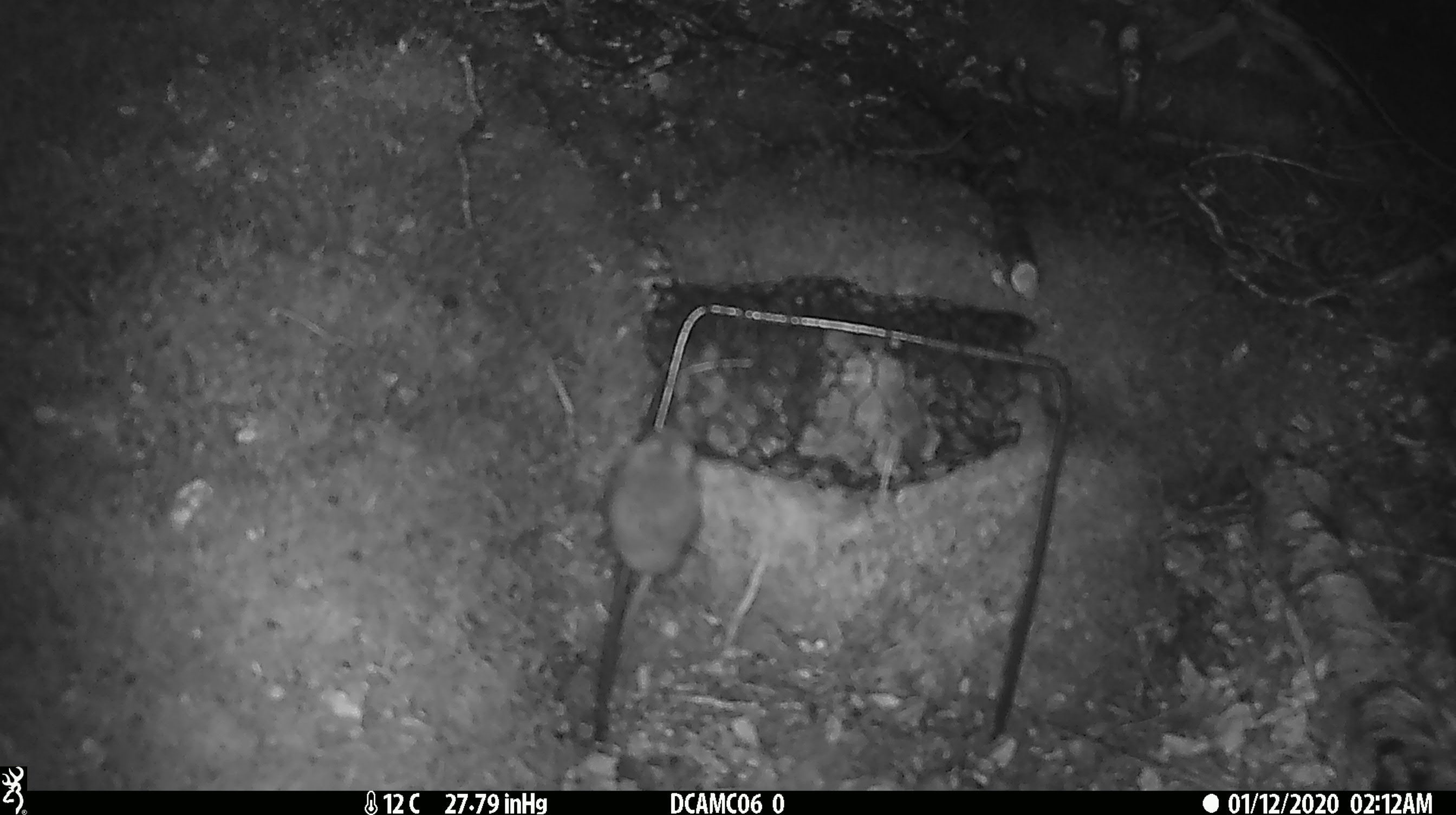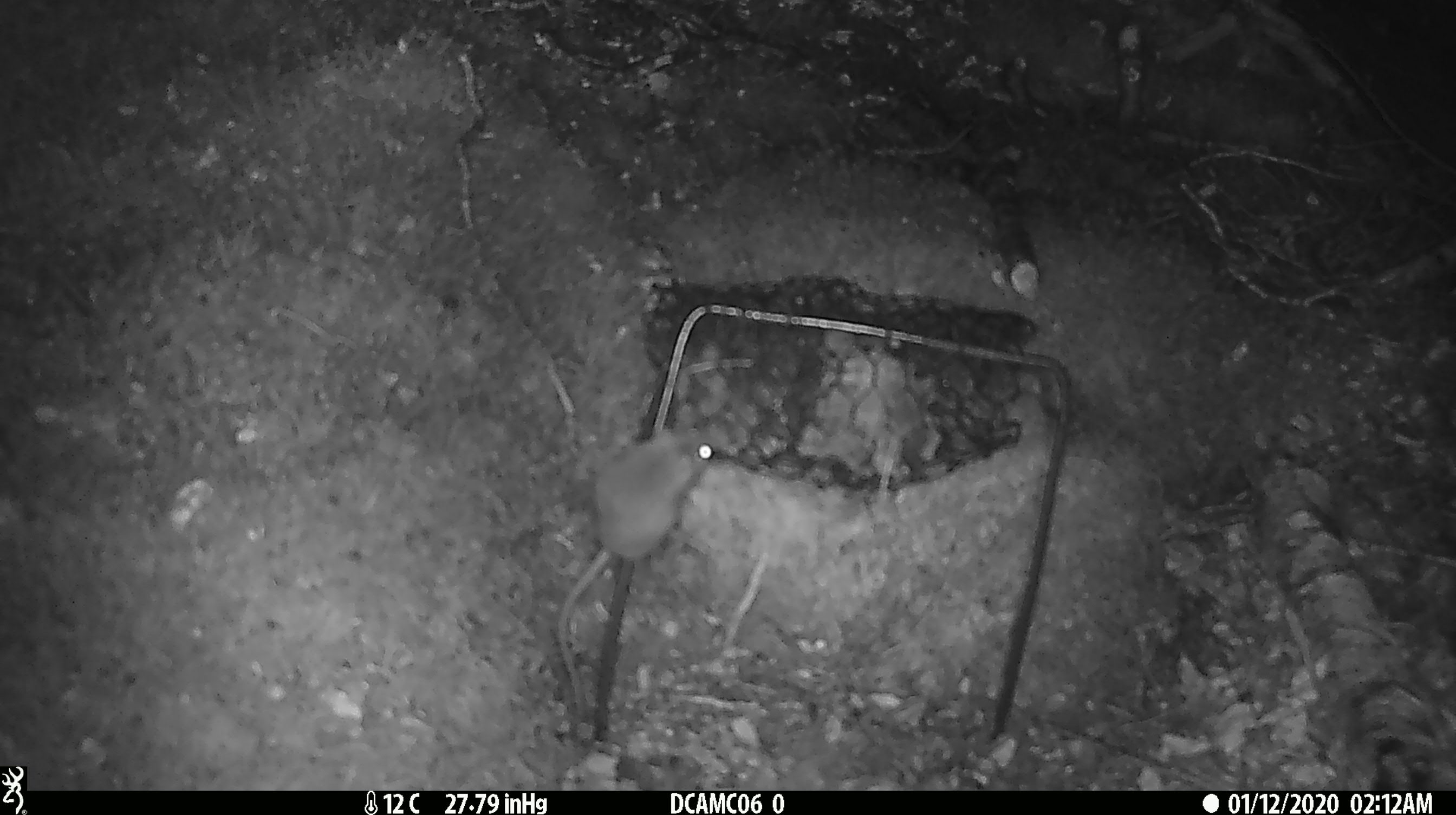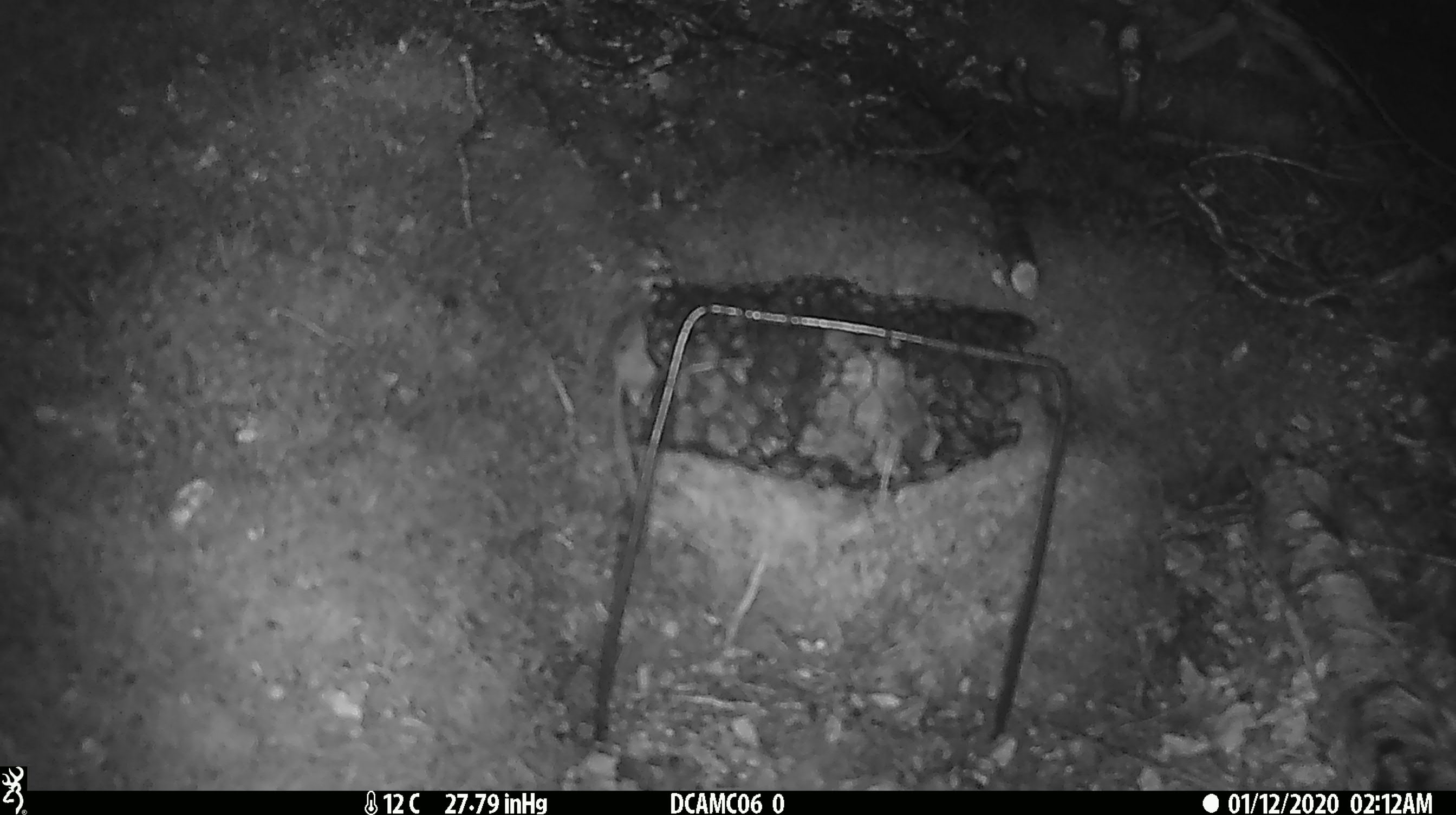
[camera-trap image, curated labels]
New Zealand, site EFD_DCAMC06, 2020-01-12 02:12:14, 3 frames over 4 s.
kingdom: Animalia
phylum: Chordata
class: Mammalia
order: Rodentia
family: Muridae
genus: Mus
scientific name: Mus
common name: mouse